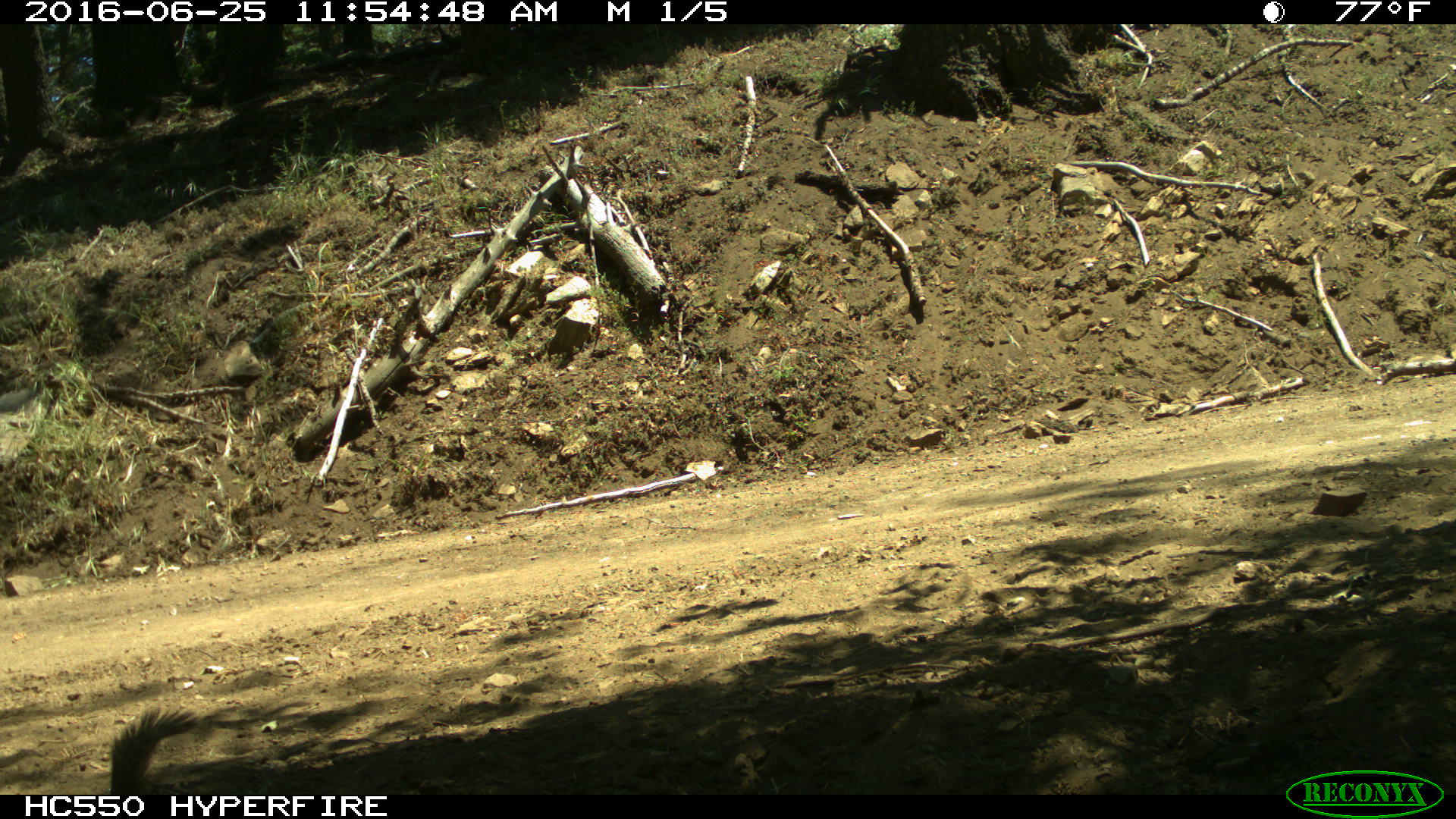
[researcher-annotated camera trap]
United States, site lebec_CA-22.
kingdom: Animalia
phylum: Chordata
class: Mammalia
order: Rodentia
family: Sciuridae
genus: Otospermophilus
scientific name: Otospermophilus beecheyi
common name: california ground squirrel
Otospermophilus beecheyi (california ground squirrel).